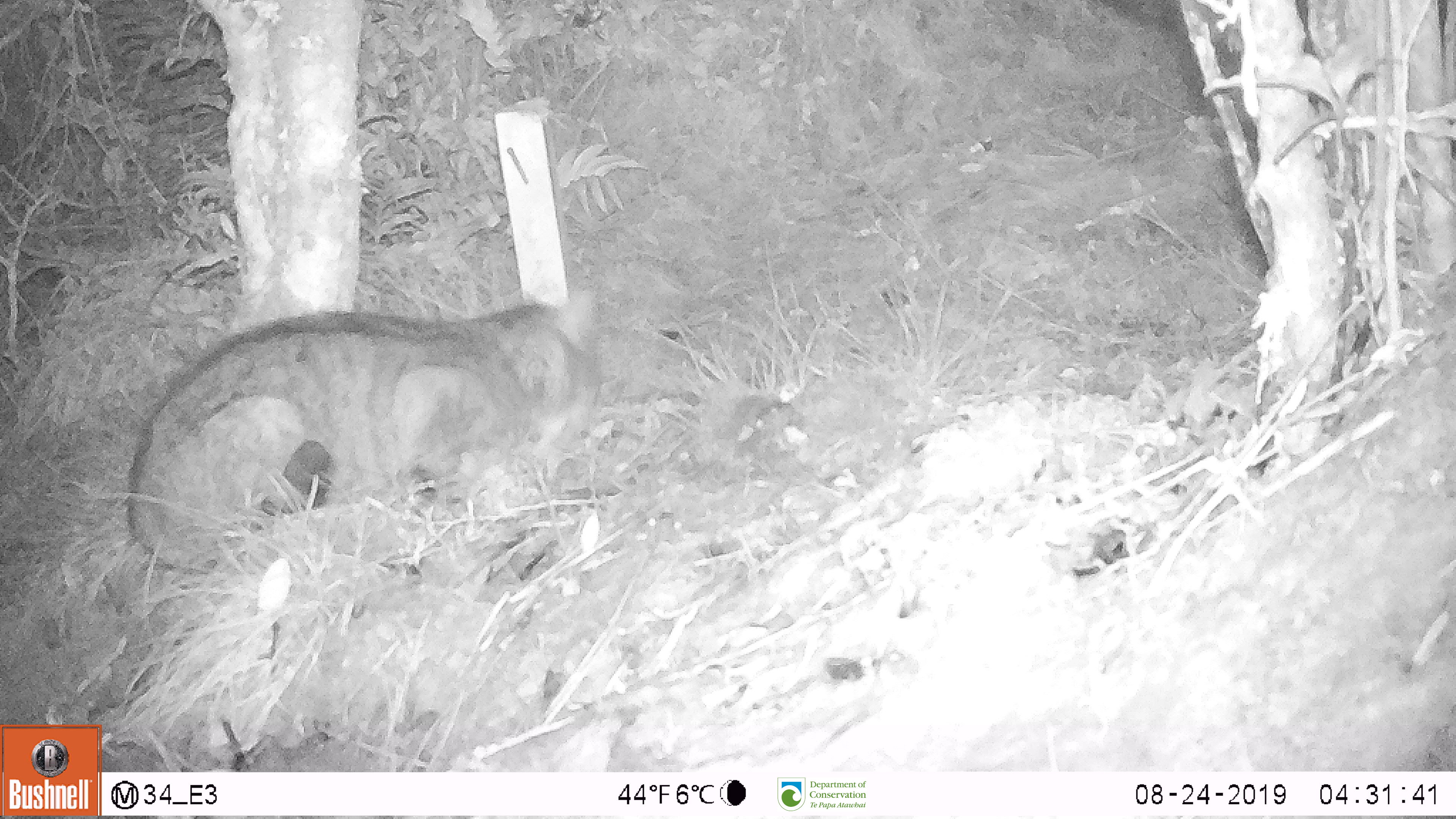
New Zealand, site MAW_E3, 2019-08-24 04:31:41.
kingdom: Animalia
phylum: Chordata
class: Mammalia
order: Carnivora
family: Felidae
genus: Felis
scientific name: Felis catus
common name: domestic cat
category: cat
Cat (domestic cat) (Felis catus).